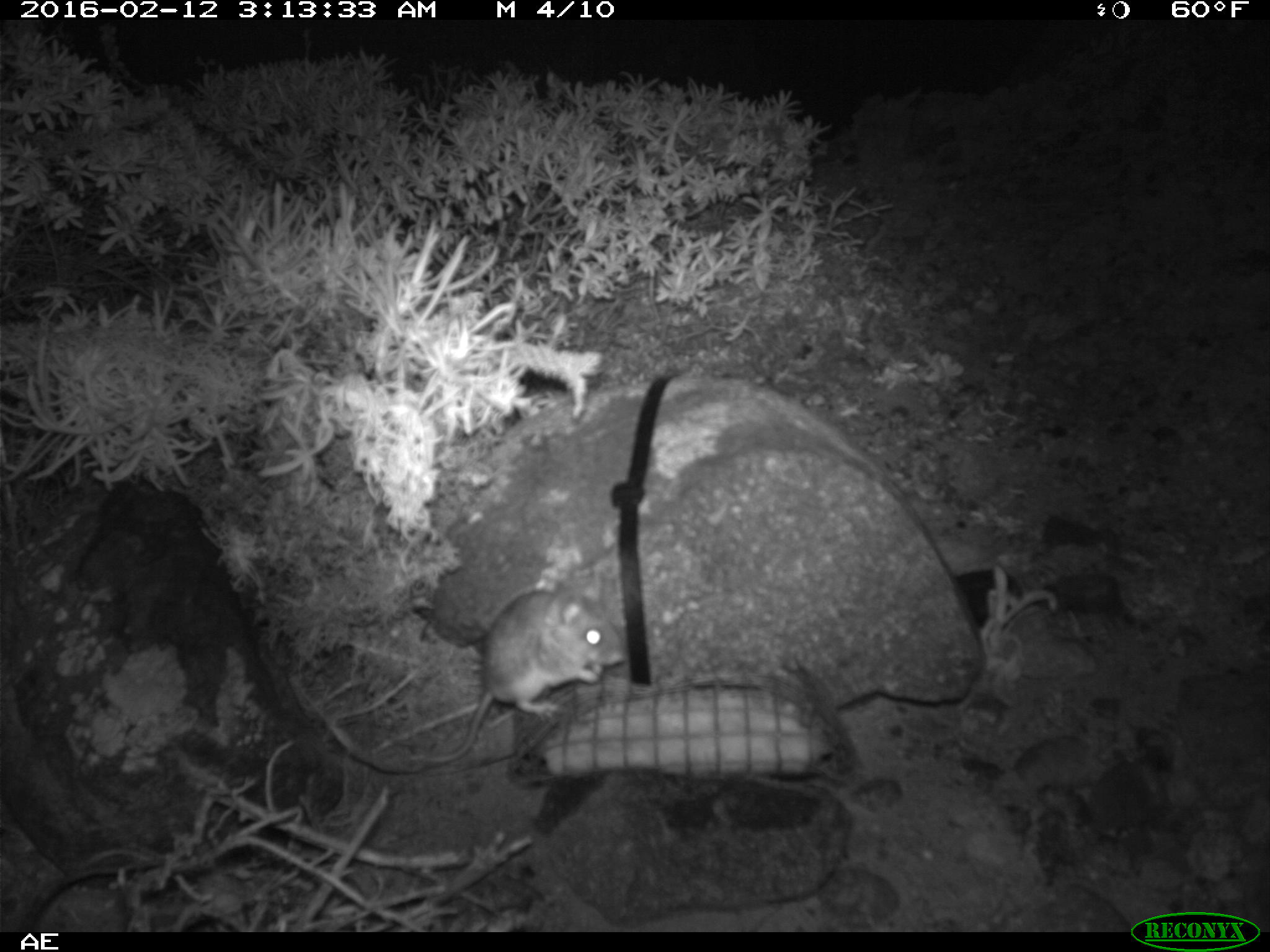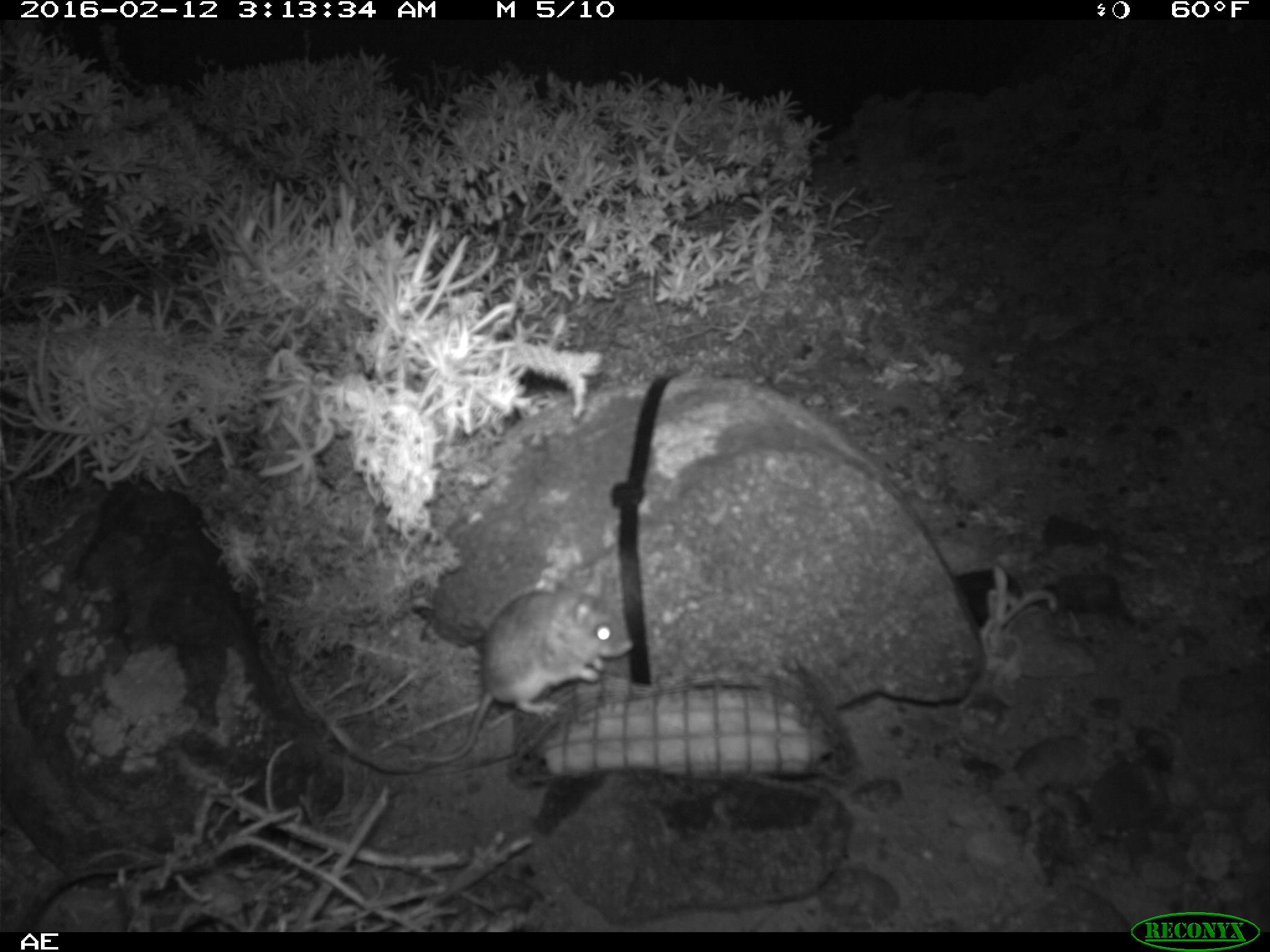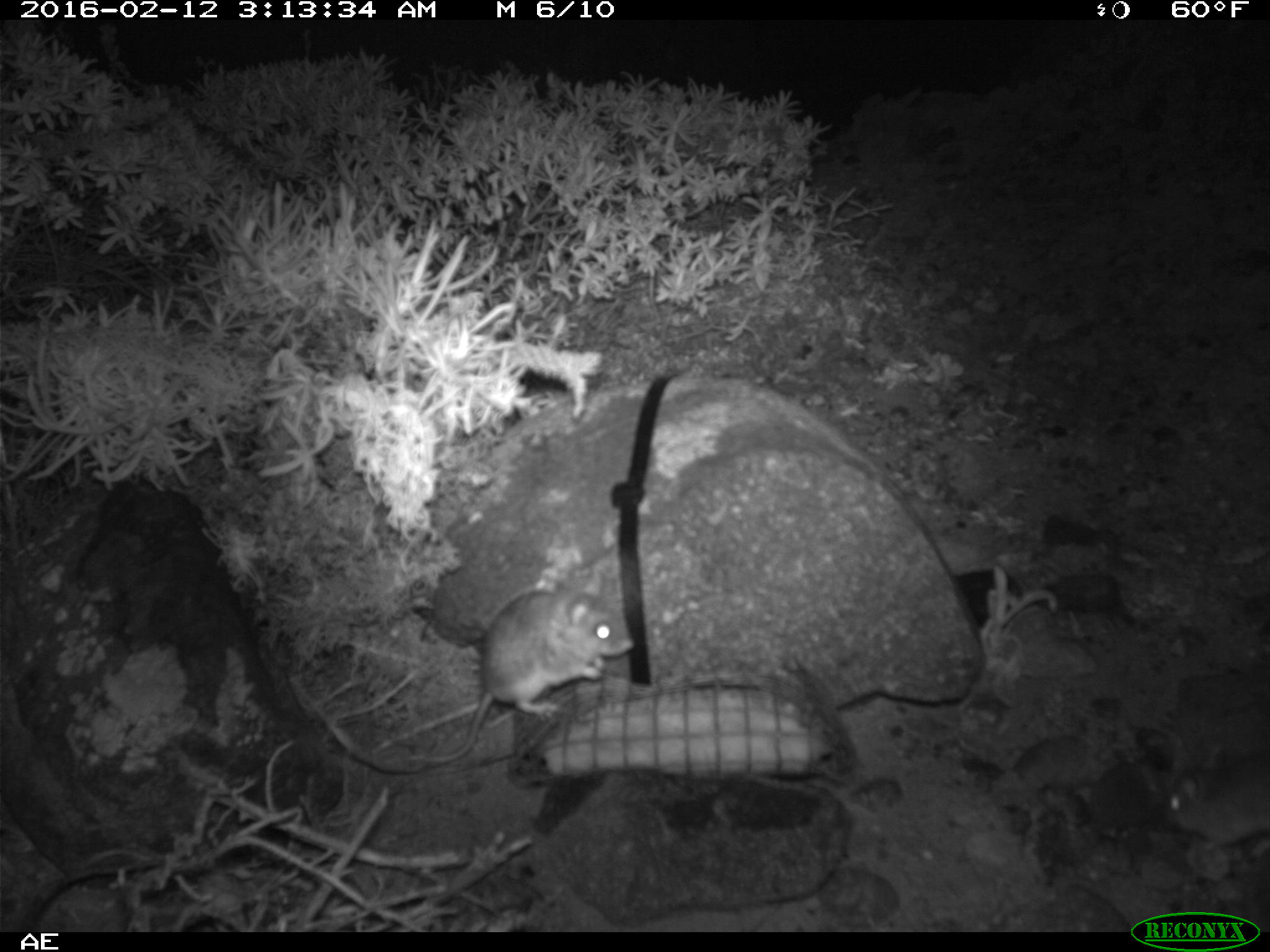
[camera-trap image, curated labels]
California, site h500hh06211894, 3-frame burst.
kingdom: Animalia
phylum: Chordata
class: Mammalia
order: Rodentia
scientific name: Rodentia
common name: rodent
Rodent (Rodentia).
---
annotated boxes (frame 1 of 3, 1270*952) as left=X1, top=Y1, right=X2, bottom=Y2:
rodent: left=409, top=577, right=627, bottom=764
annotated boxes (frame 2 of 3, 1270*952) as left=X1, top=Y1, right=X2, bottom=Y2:
rodent: left=406, top=578, right=633, bottom=763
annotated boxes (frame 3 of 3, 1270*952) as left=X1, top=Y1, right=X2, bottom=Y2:
rodent: left=402, top=566, right=636, bottom=764; left=1158, top=744, right=1269, bottom=858